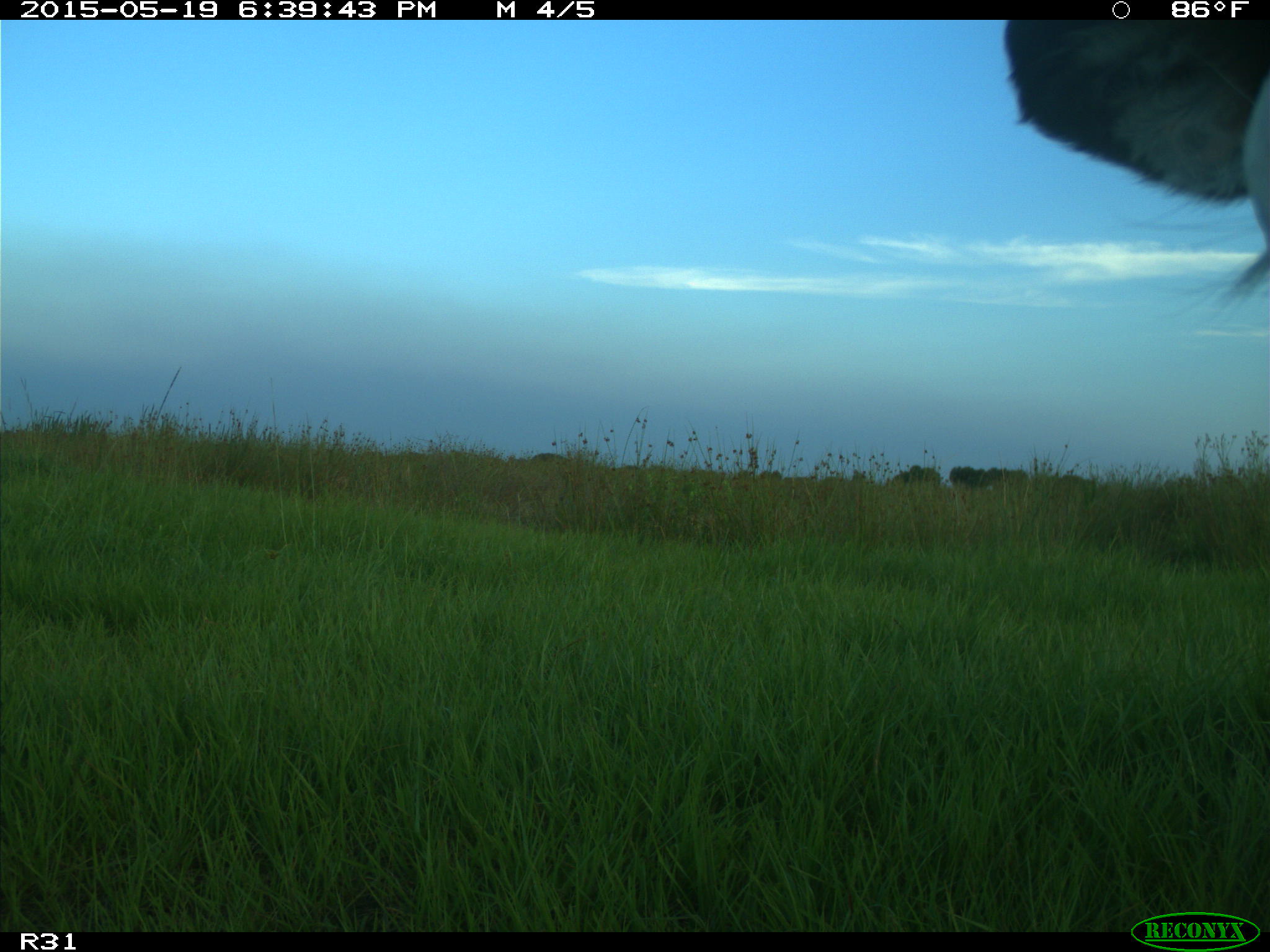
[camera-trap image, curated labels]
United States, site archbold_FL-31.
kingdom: Animalia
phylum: Chordata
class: Mammalia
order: Artiodactyla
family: Bovidae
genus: Bos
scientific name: Bos taurus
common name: domestic cow